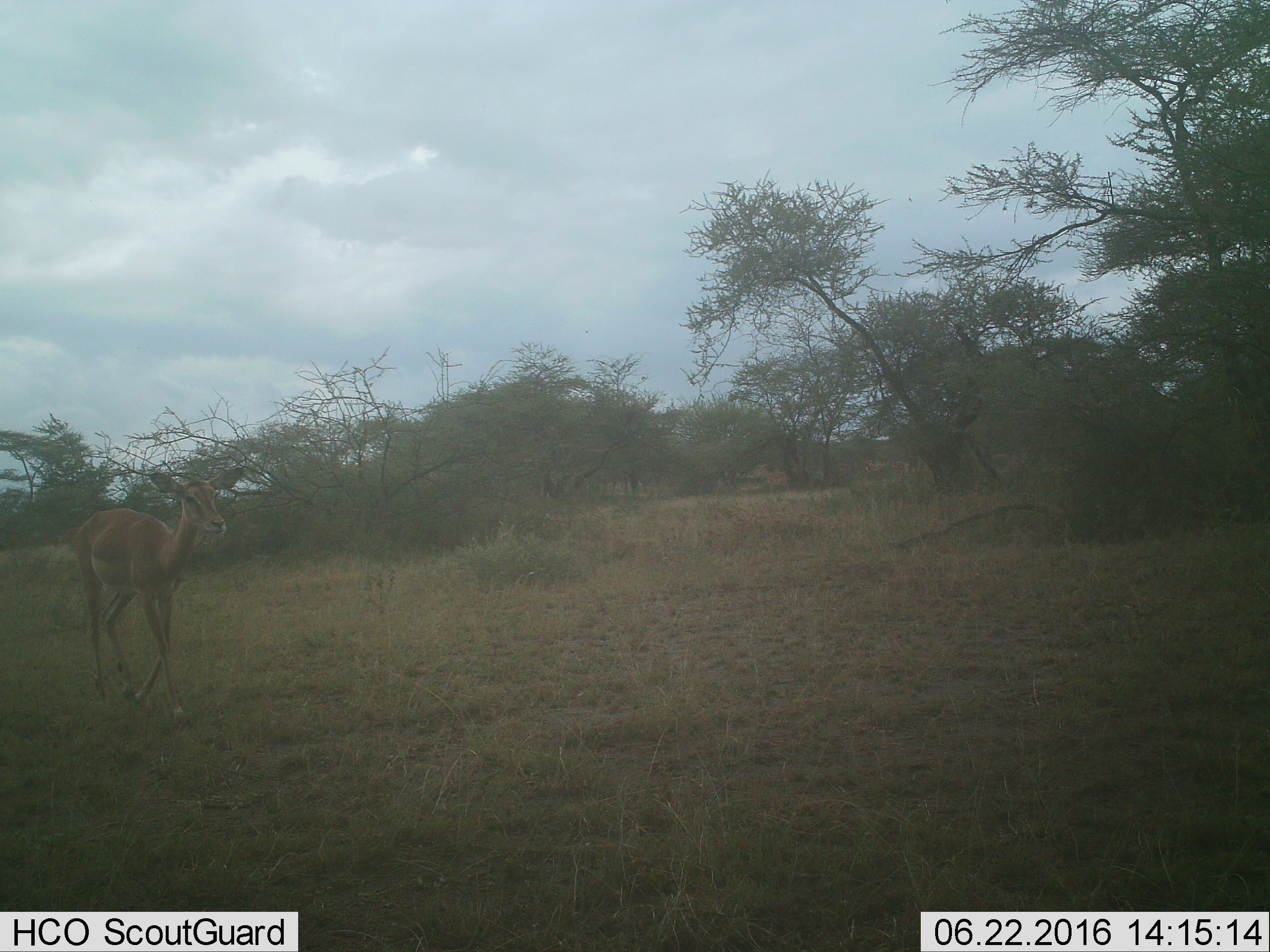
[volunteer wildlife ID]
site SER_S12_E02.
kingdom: Animalia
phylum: Chordata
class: Mammalia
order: Artiodactyla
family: Bovidae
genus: Aepyceros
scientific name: Aepyceros melampus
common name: impala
Impala (Aepyceros melampus), count 1. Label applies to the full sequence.